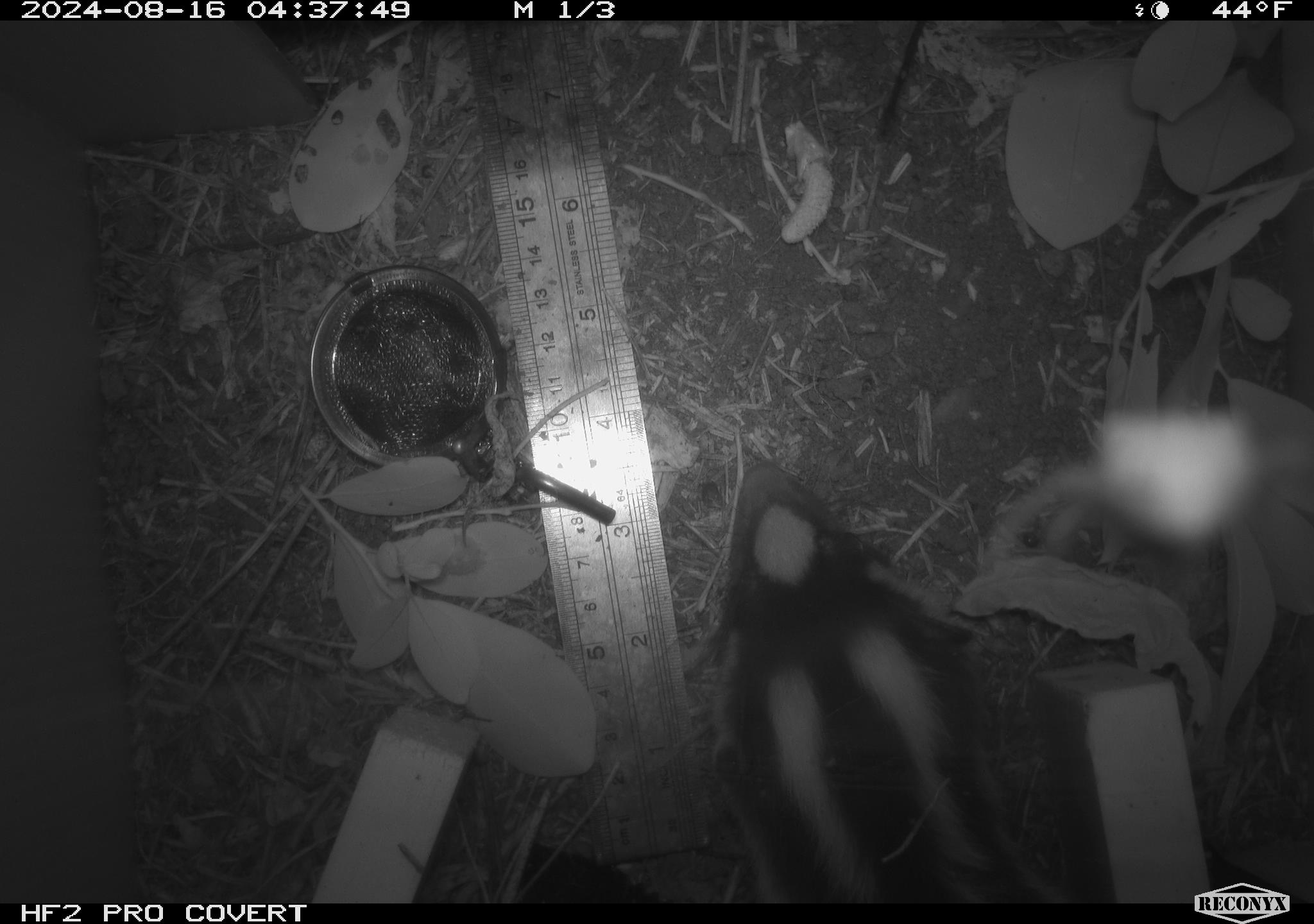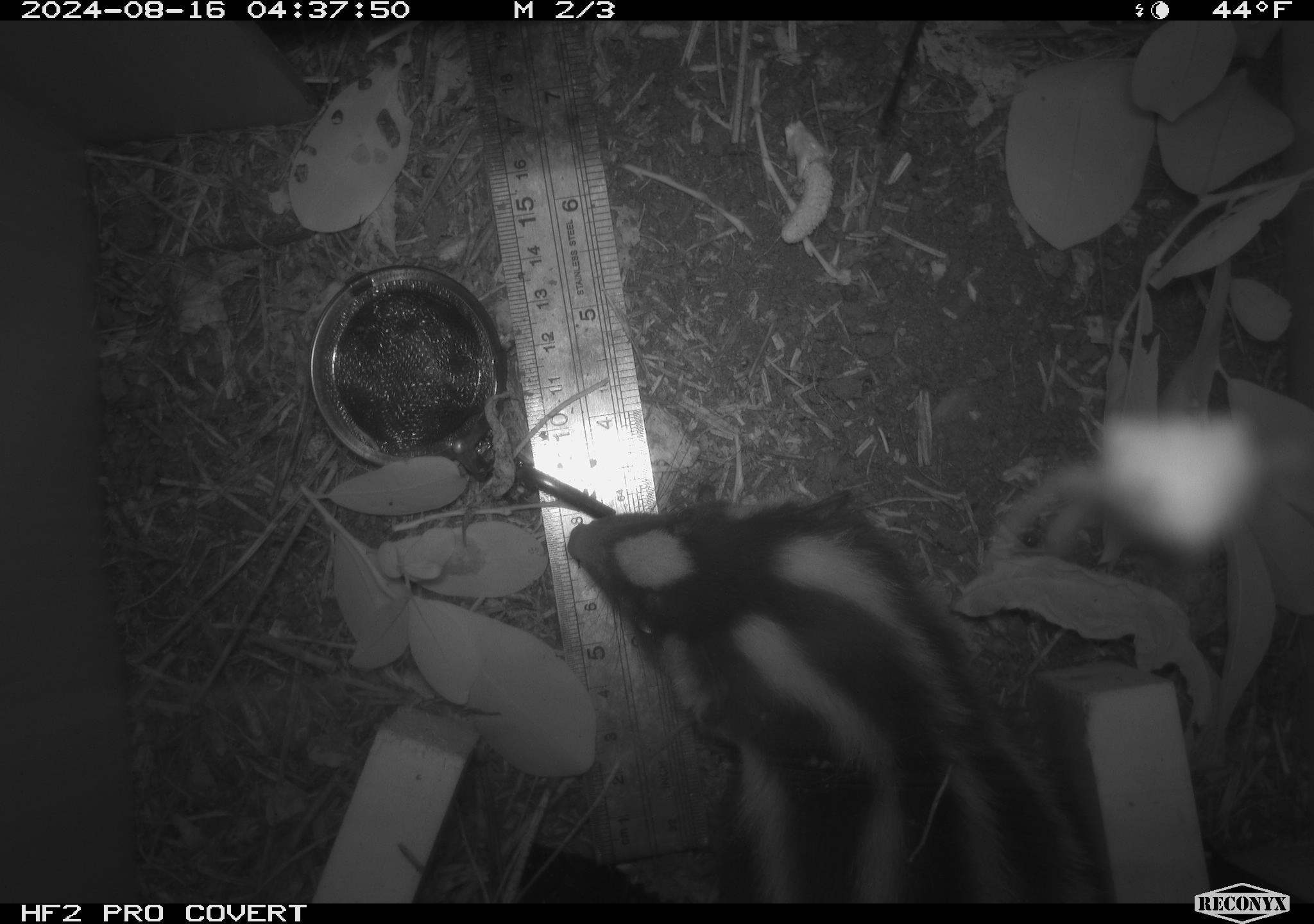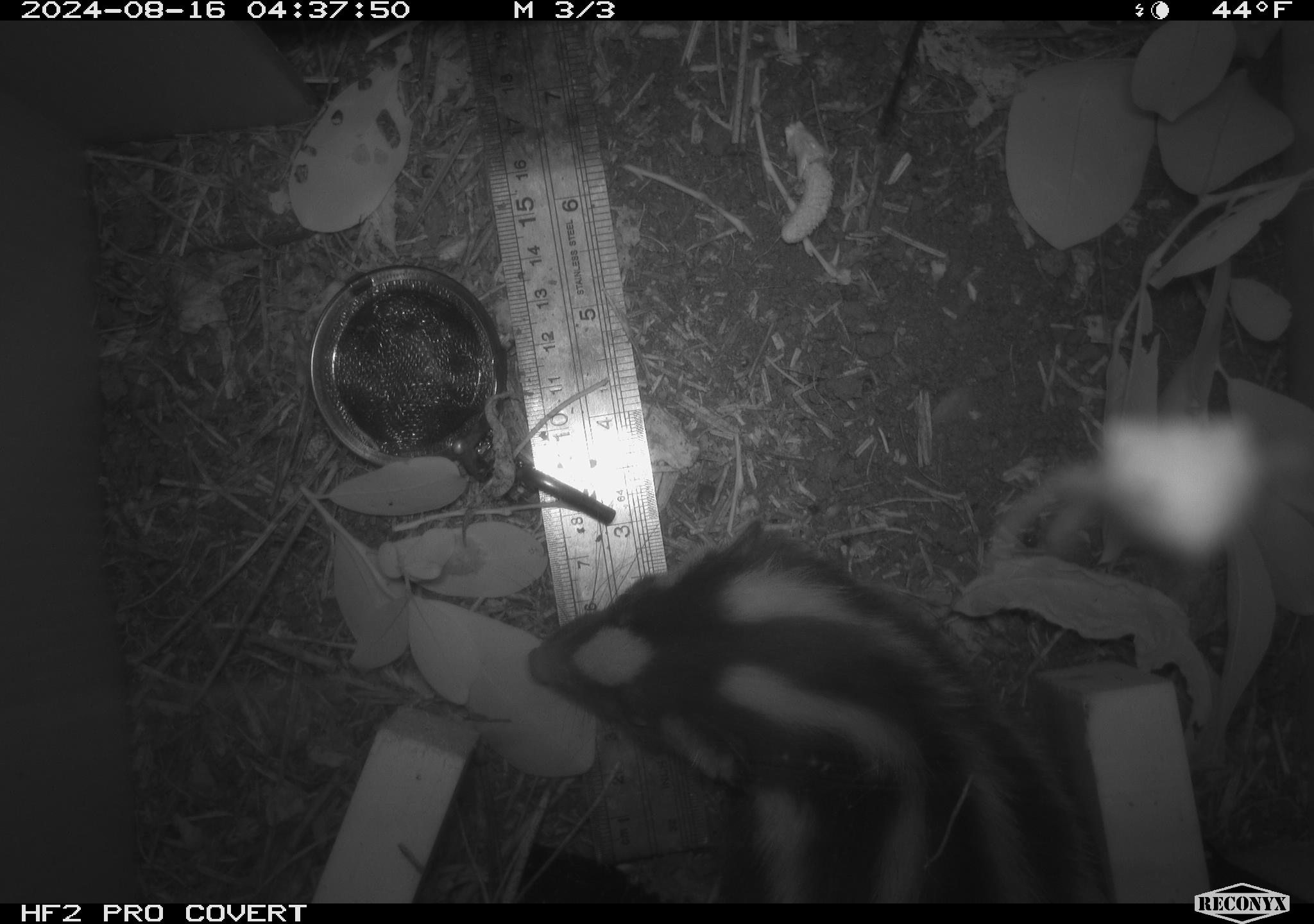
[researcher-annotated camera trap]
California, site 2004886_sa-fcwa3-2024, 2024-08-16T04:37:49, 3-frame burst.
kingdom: Animalia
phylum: Chordata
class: Mammalia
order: Carnivora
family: Mephitidae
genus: Spilogale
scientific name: Spilogale gracilis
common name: western spotted skunk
Western spotted skunk (Spilogale gracilis).